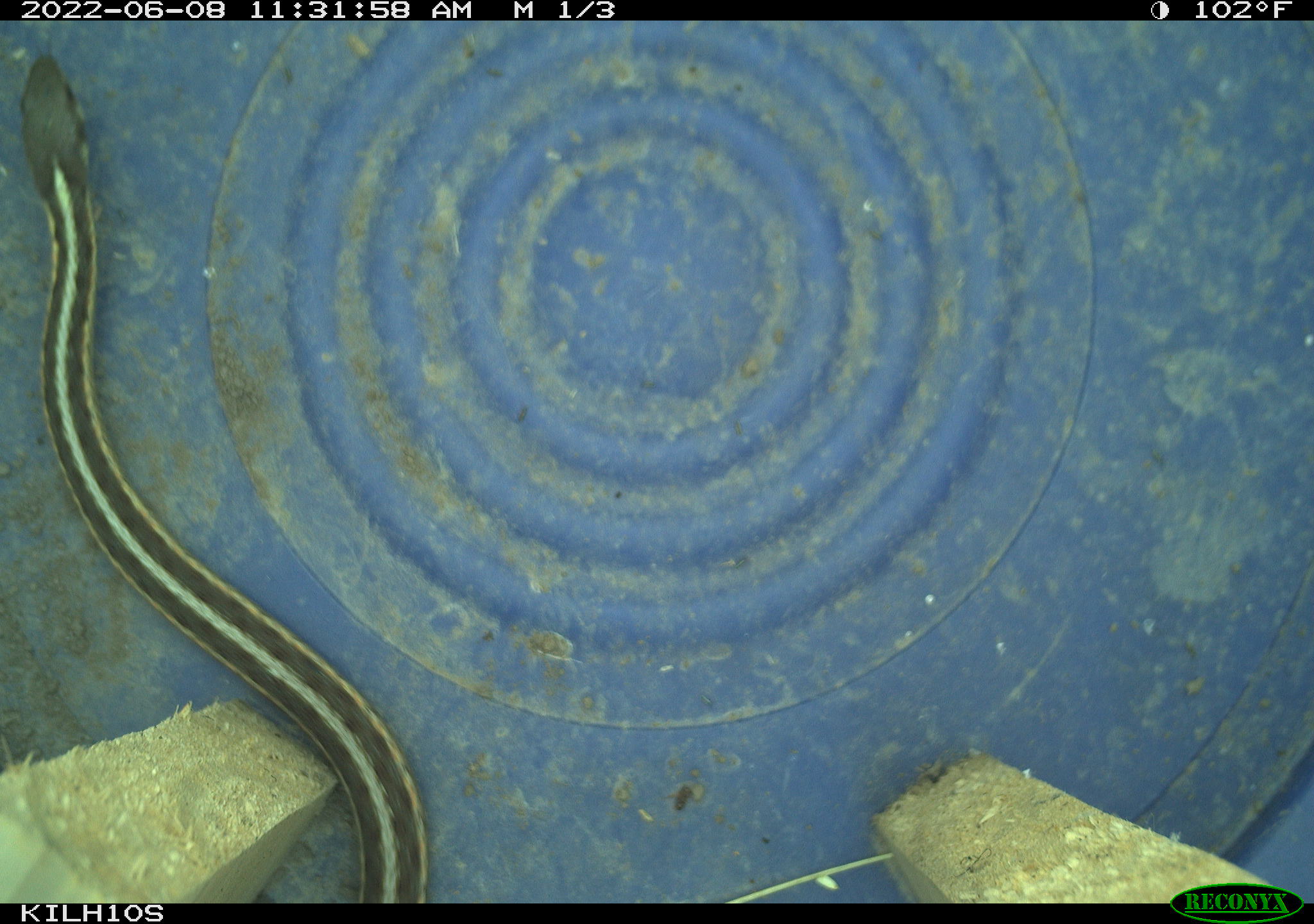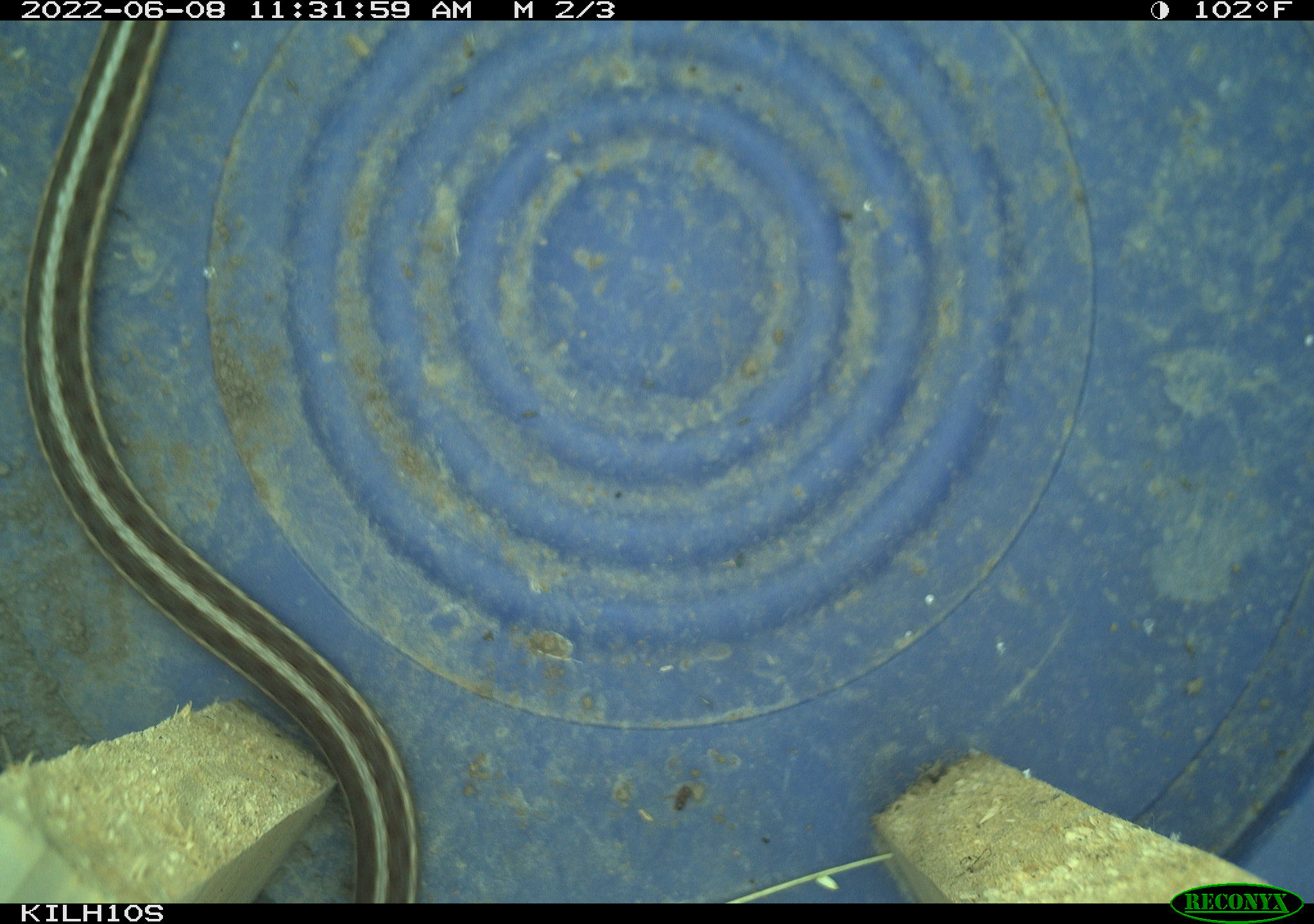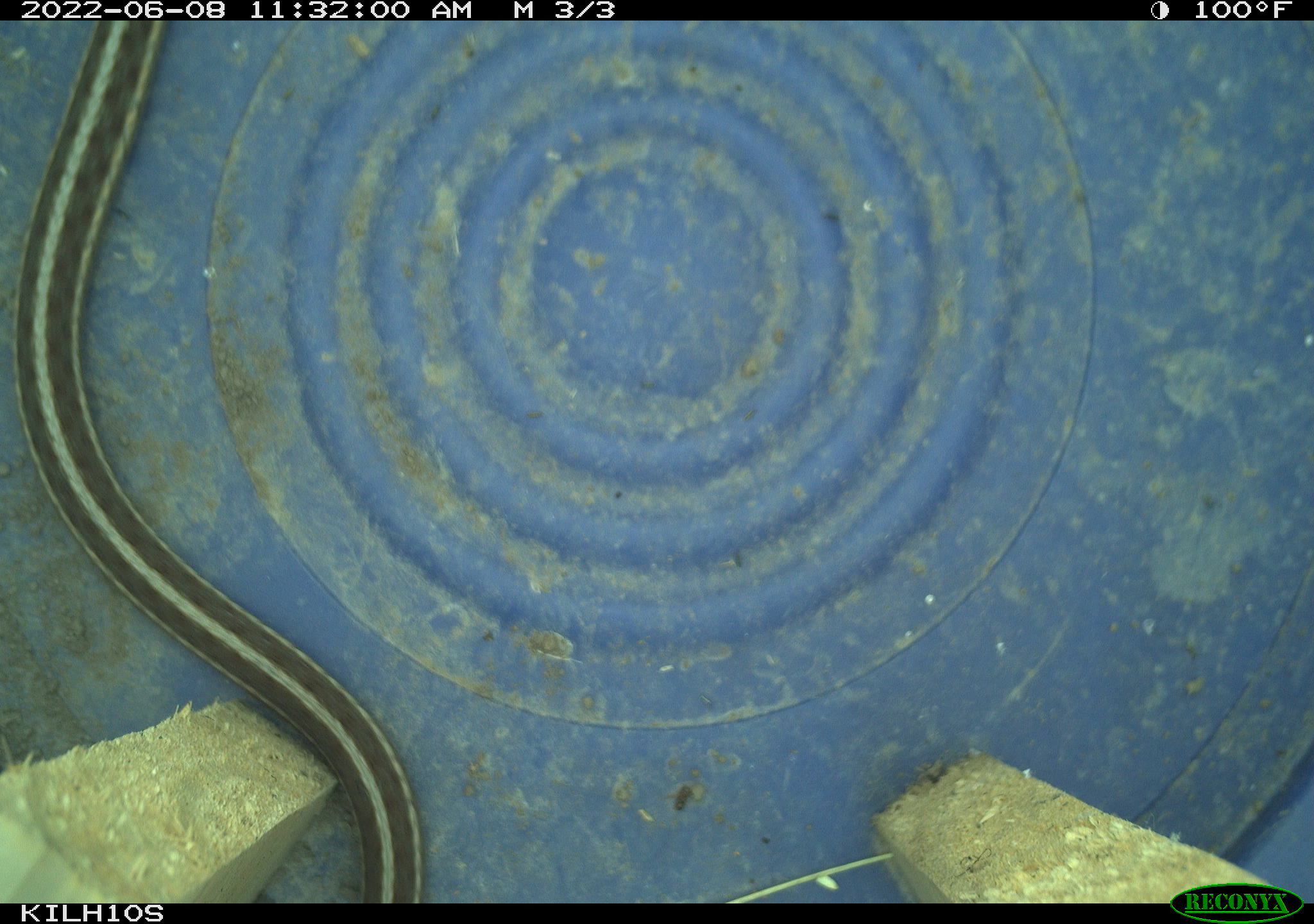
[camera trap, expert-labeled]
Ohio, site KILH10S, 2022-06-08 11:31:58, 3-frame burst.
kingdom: Animalia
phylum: Chordata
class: Reptilia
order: Squamata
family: Colubridae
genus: Thamnophis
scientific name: Thamnophis sirtalis sirtalis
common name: eastern gartersnake